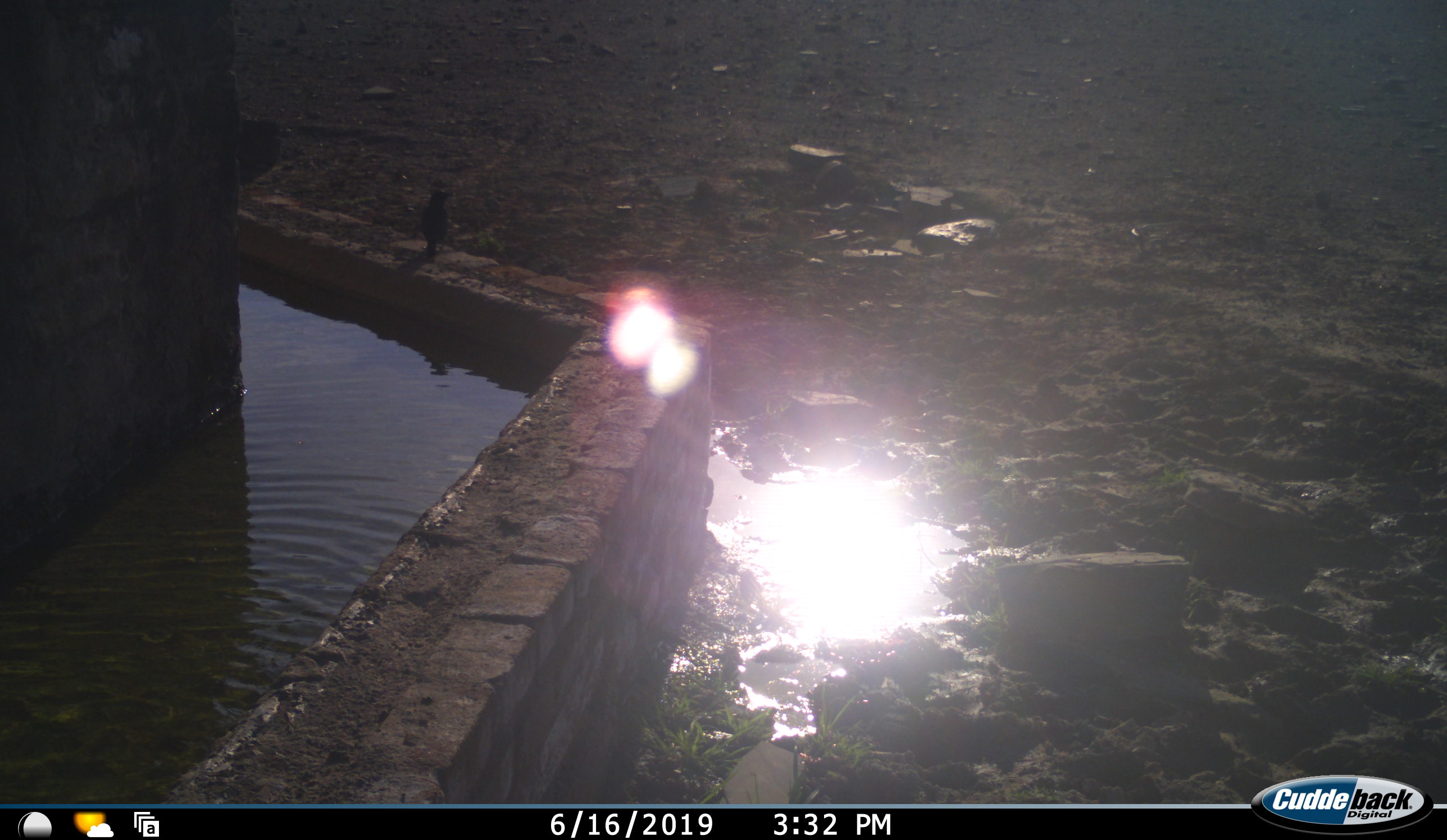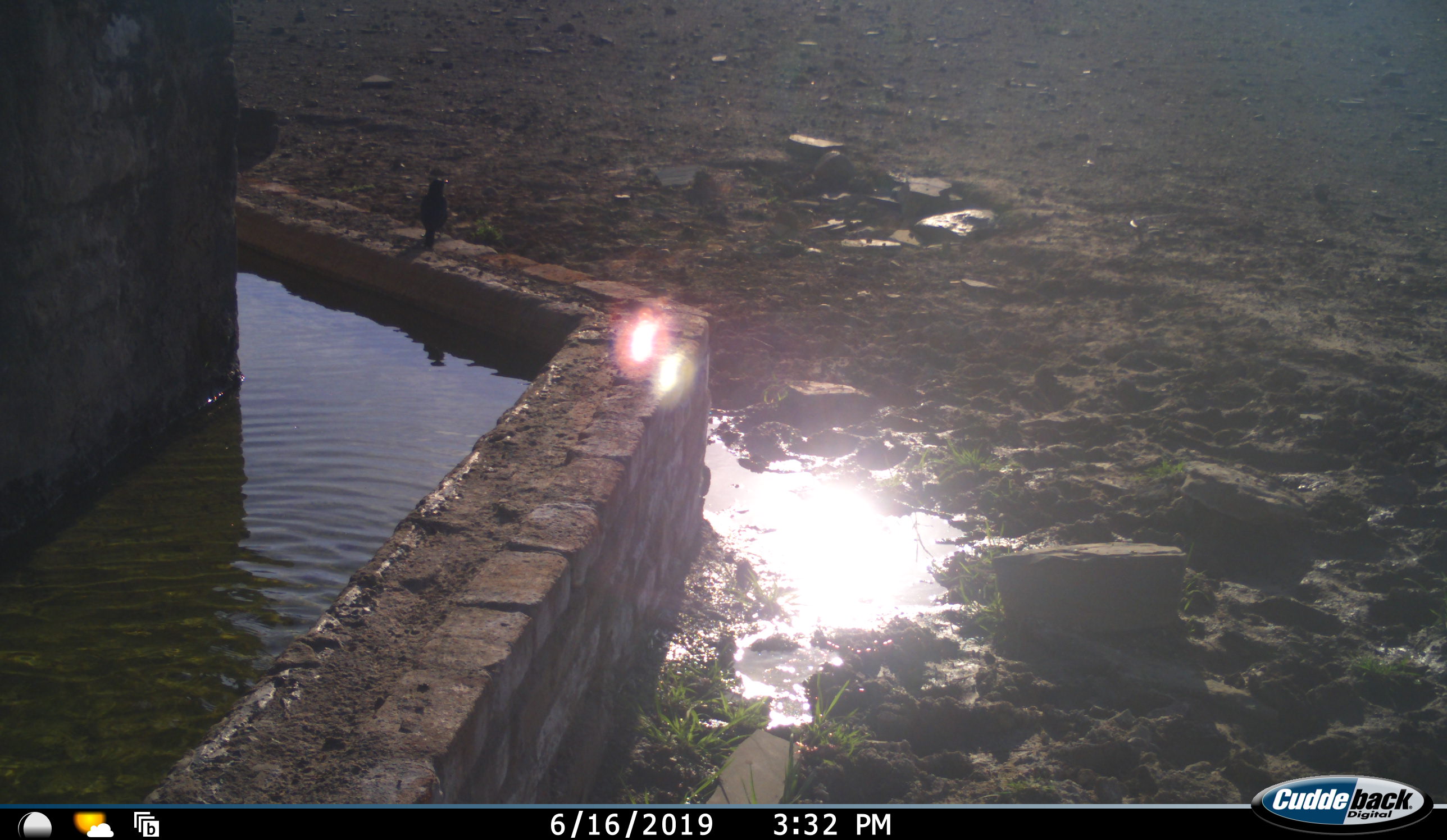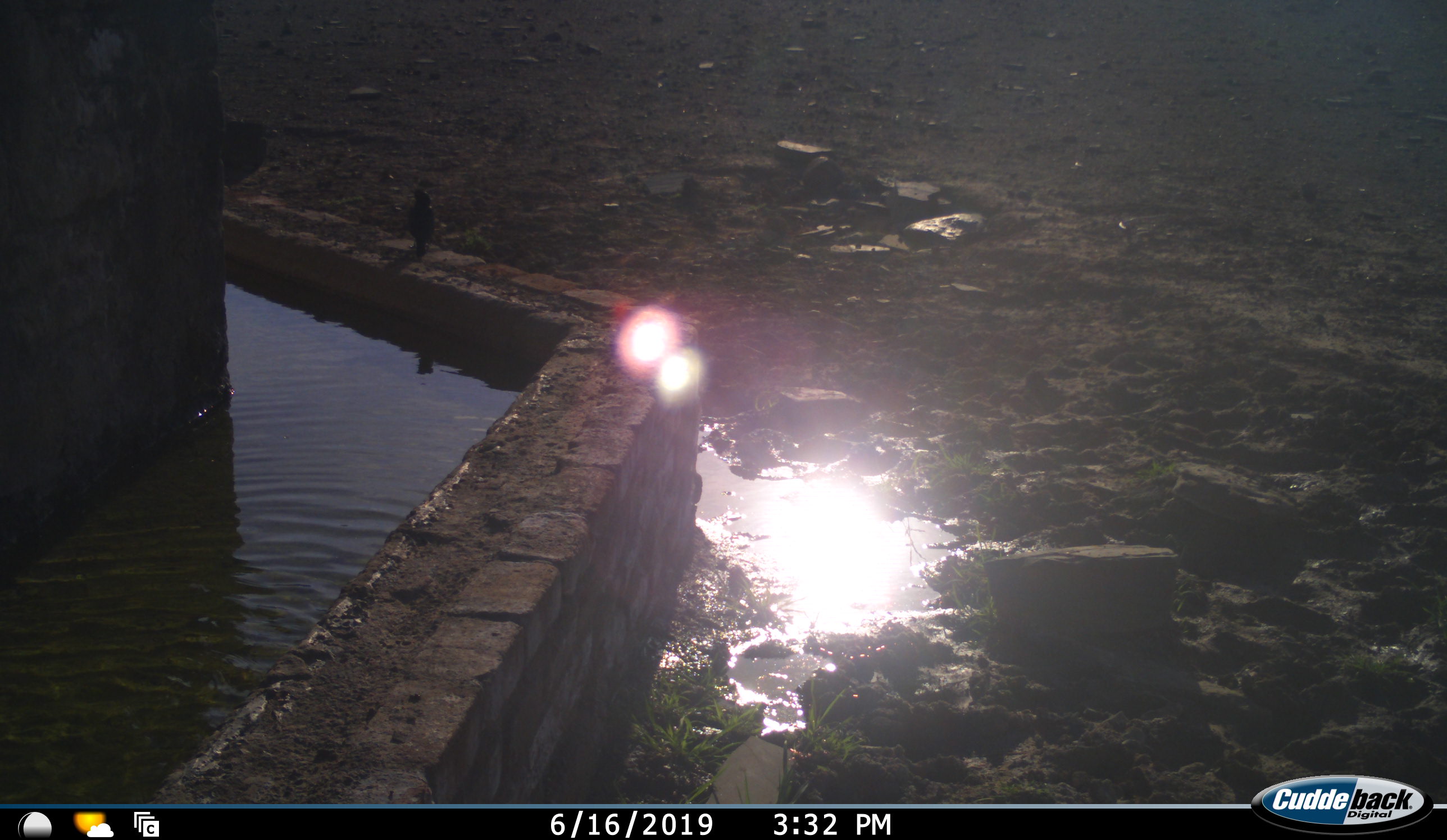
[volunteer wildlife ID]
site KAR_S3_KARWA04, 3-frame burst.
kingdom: Animalia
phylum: Chordata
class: Aves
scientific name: Aves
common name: bird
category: birdother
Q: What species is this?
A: Birdother (bird) (Aves).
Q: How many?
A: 1.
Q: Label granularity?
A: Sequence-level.